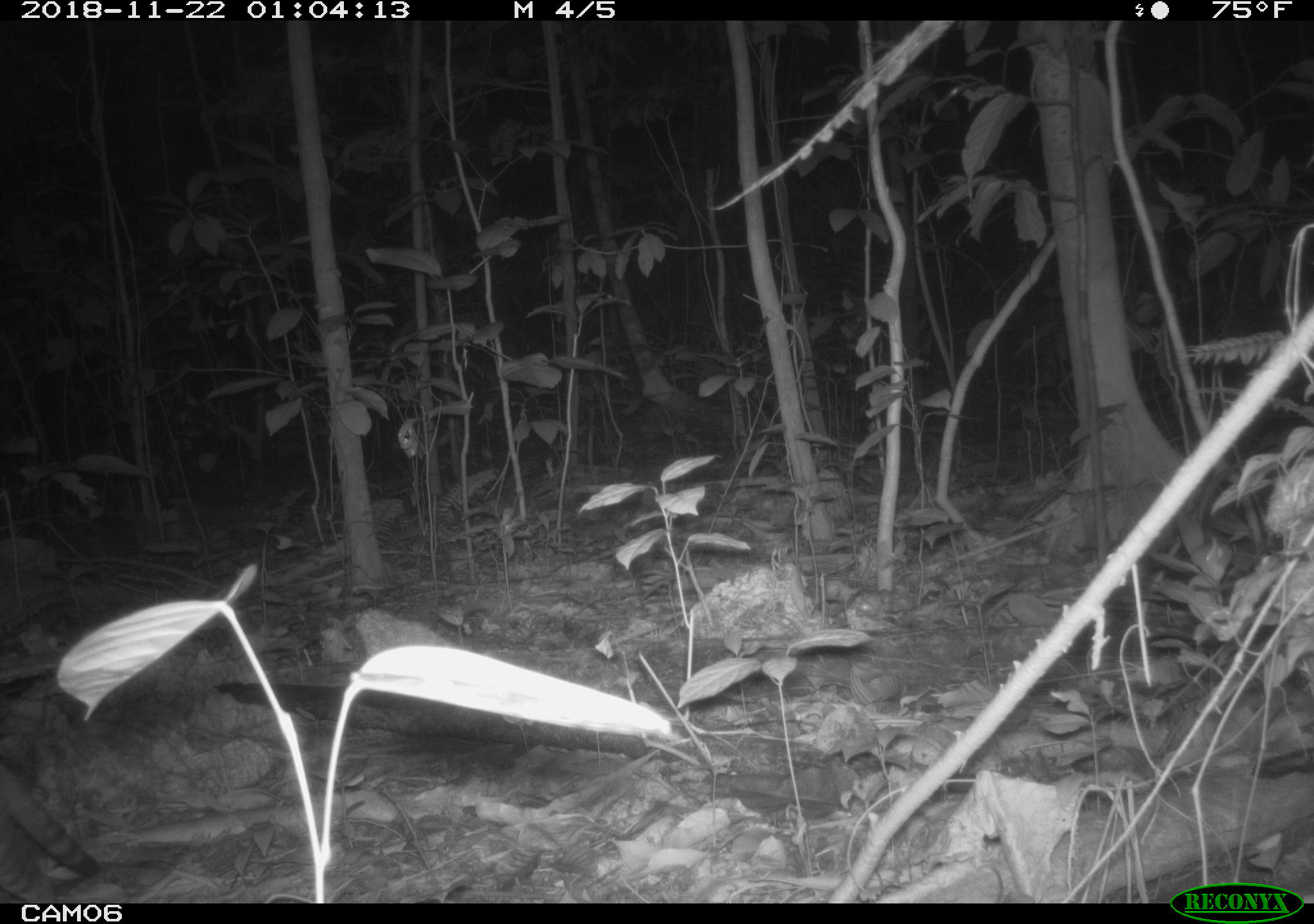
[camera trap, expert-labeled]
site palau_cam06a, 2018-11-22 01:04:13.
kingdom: Animalia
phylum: Chordata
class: Mammalia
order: Carnivora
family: Felidae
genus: Felis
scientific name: Felis catus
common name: cat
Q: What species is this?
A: Cat (Felis catus).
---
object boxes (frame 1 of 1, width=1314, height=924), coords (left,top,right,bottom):
cat: (0,719,101,898)